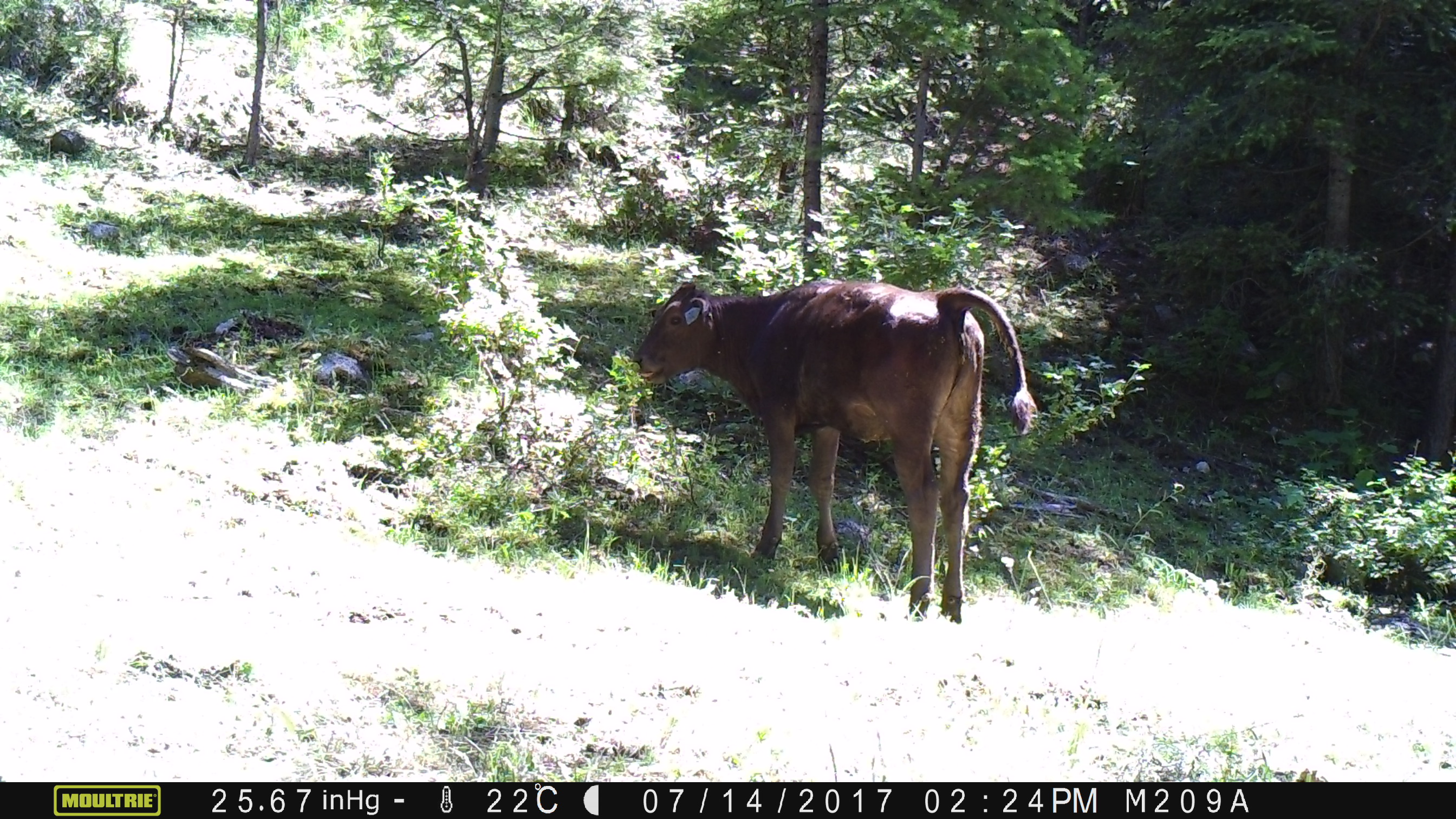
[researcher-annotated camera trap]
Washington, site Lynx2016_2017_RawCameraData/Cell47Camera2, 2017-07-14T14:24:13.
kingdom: Animalia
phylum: Chordata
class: Mammalia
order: Artiodactyla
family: Bovidae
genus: Bos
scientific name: Bos taurus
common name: domestic cattle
Domestic cattle (Bos taurus). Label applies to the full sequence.